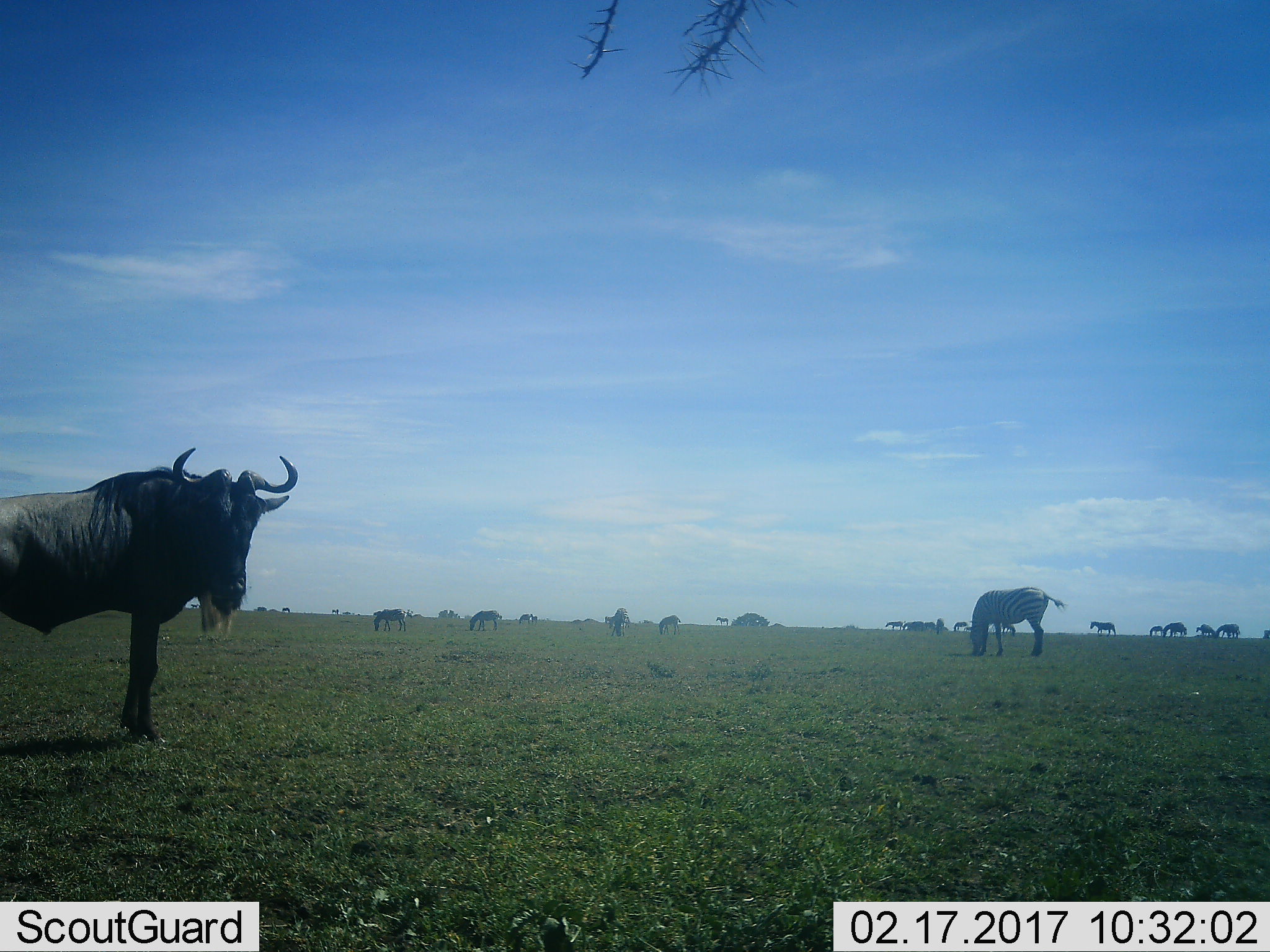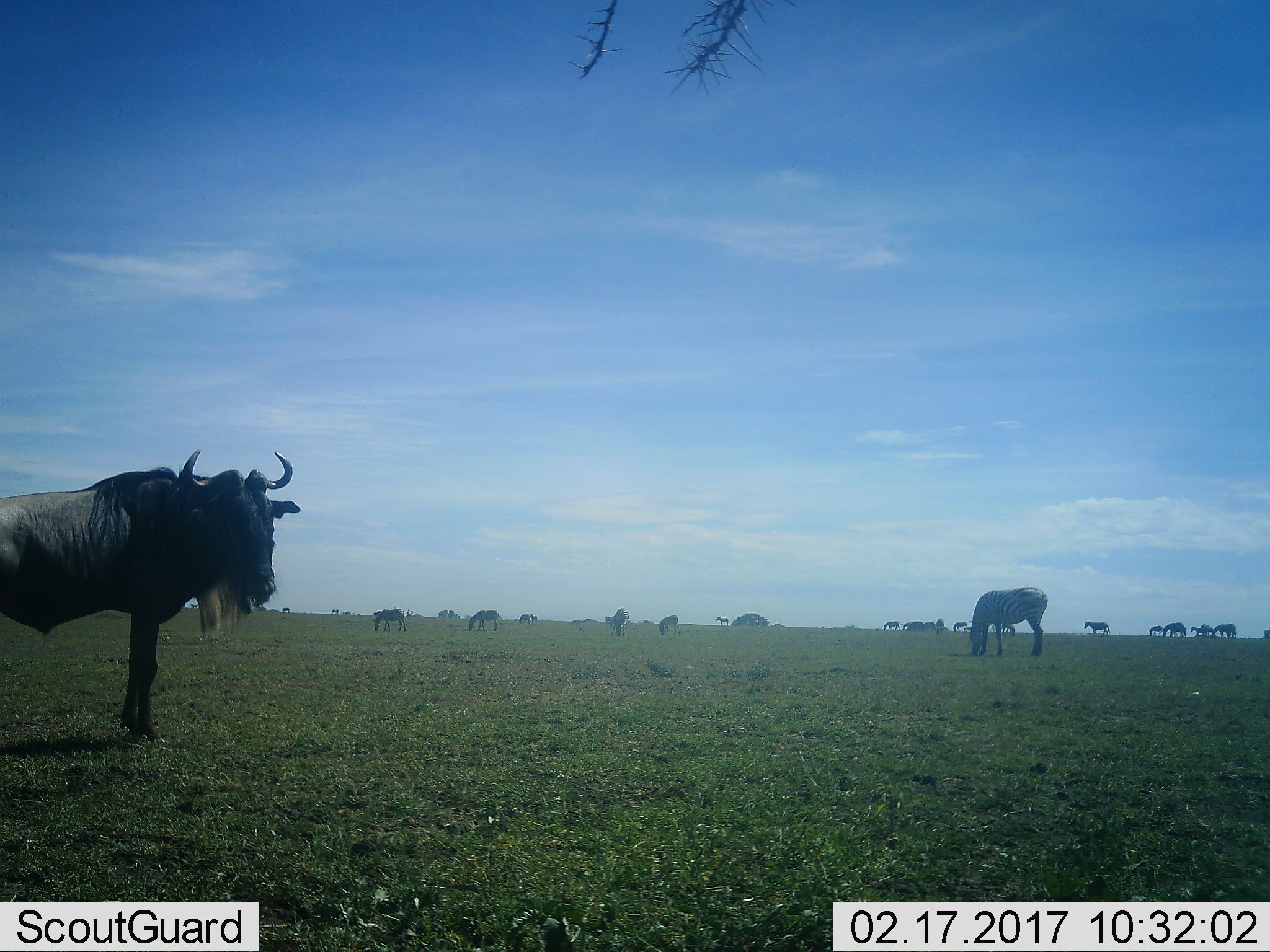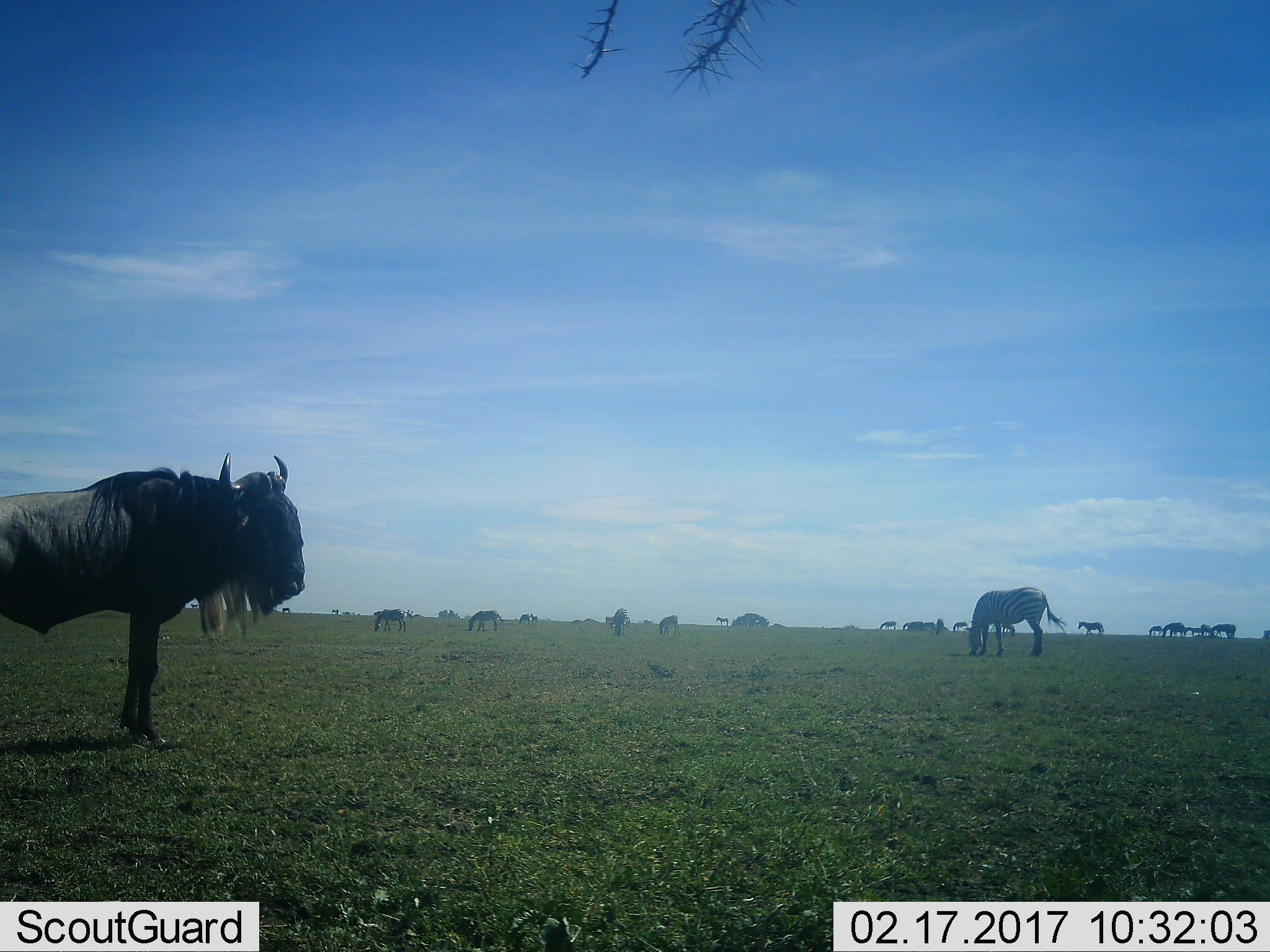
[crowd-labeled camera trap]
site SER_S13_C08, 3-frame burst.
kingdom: Animalia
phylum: Chordata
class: Mammalia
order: Artiodactyla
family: Bovidae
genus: Connochaetes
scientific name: Connochaetes taurinus taurinus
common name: blue wildebeest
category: wildebeestblue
Wildebeestblue (blue wildebeest) (Connochaetes taurinus taurinus), count 1. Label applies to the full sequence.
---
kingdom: Animalia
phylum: Chordata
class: Mammalia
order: Perissodactyla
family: Equidae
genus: Equus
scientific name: Equus quagga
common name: plains zebra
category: zebraplains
Zebraplains (plains zebra) (Equus quagga), count 11-50. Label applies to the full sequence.